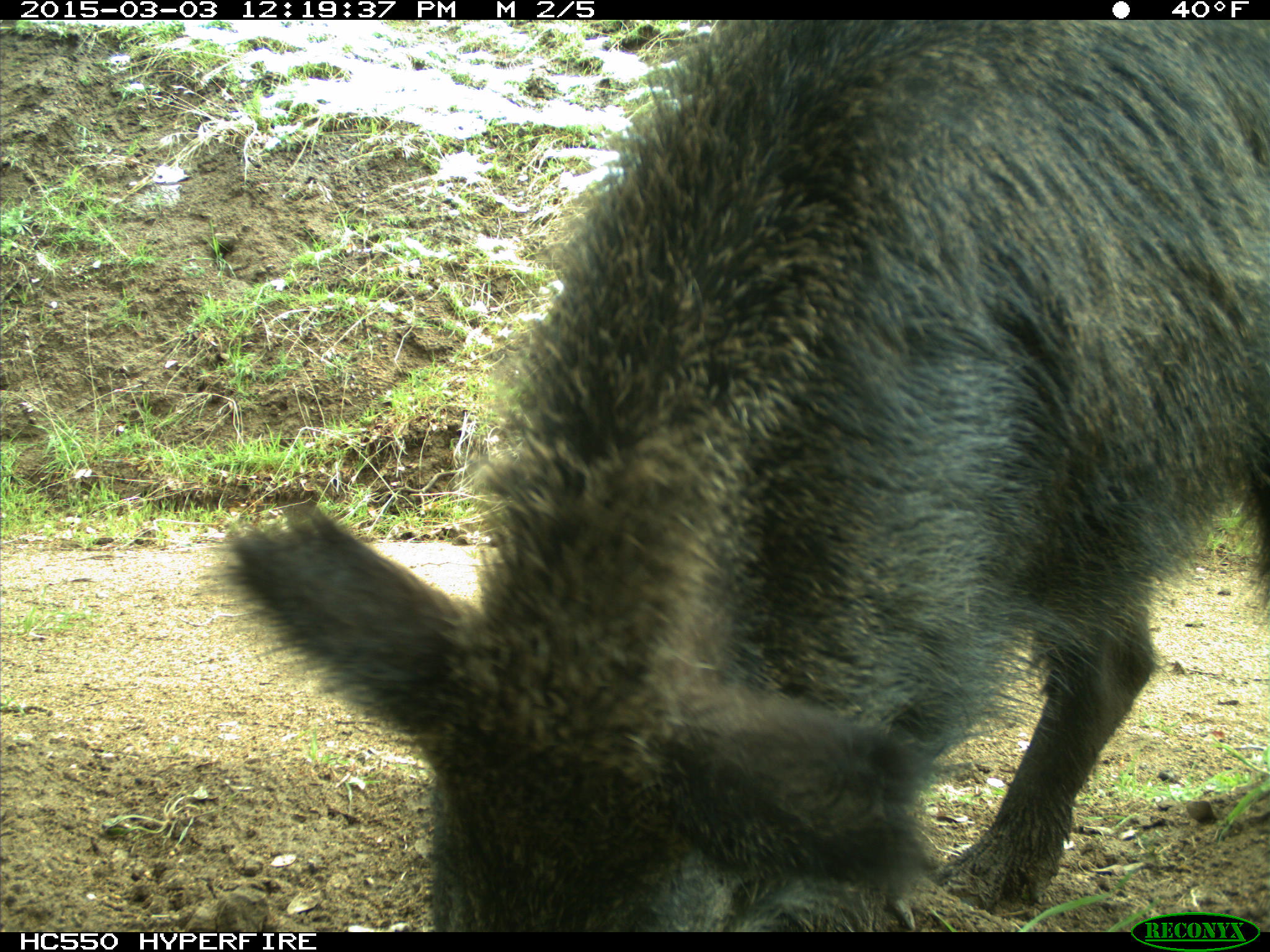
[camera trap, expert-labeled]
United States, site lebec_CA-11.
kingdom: Animalia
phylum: Chordata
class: Mammalia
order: Artiodactyla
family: Suidae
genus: Sus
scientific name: Sus scrofa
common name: wild boar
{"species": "Sus scrofa (wild boar)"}